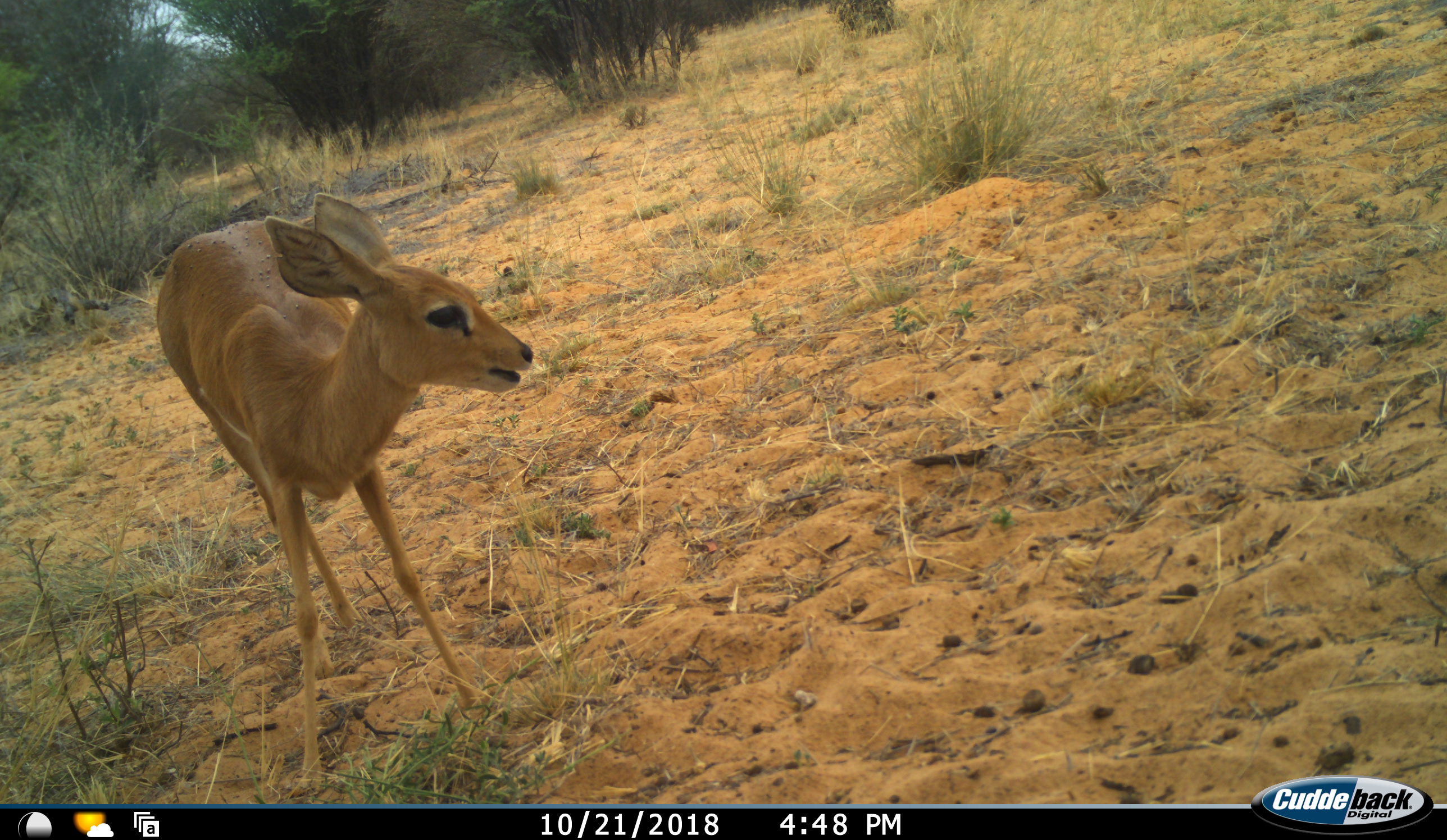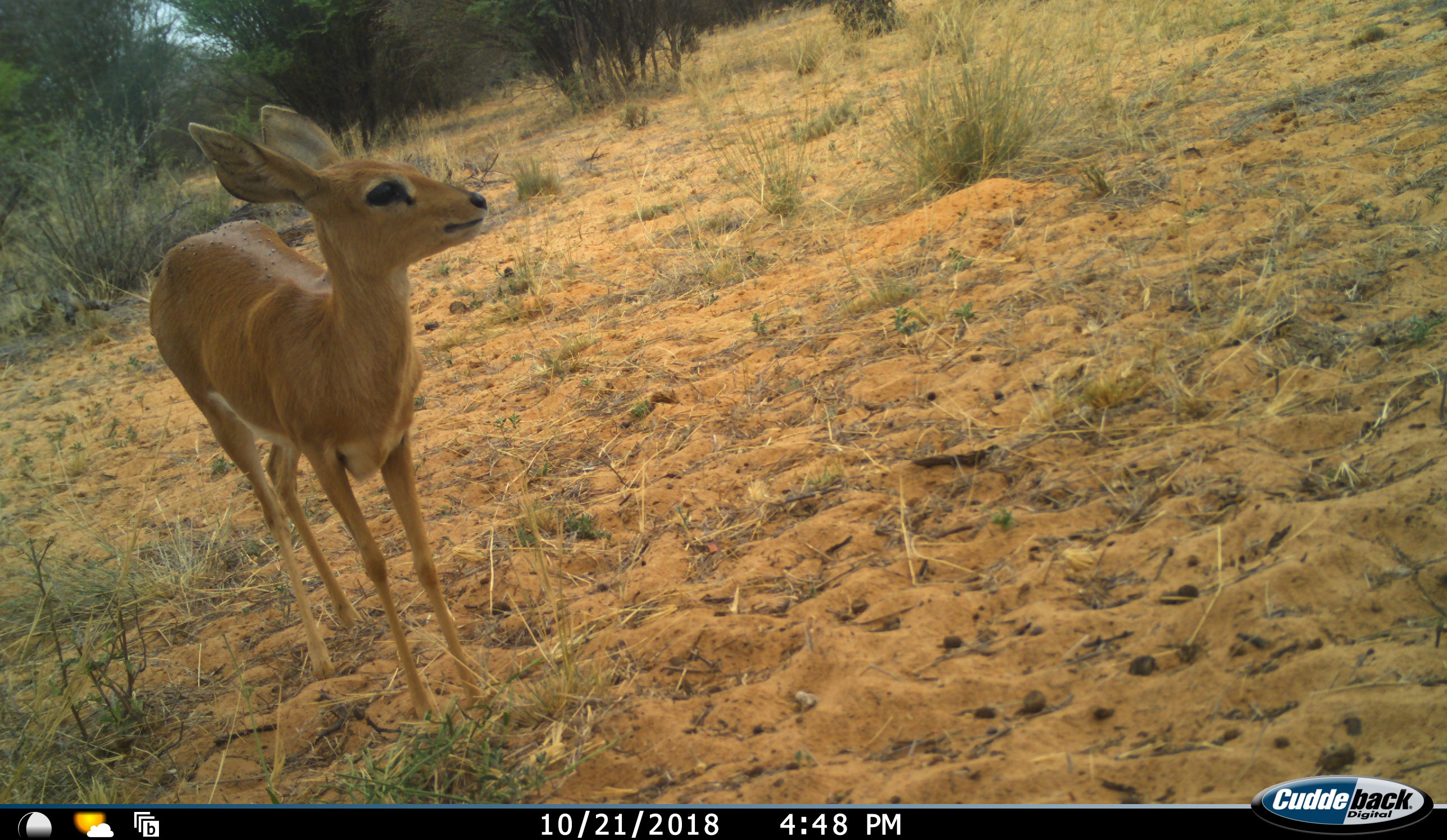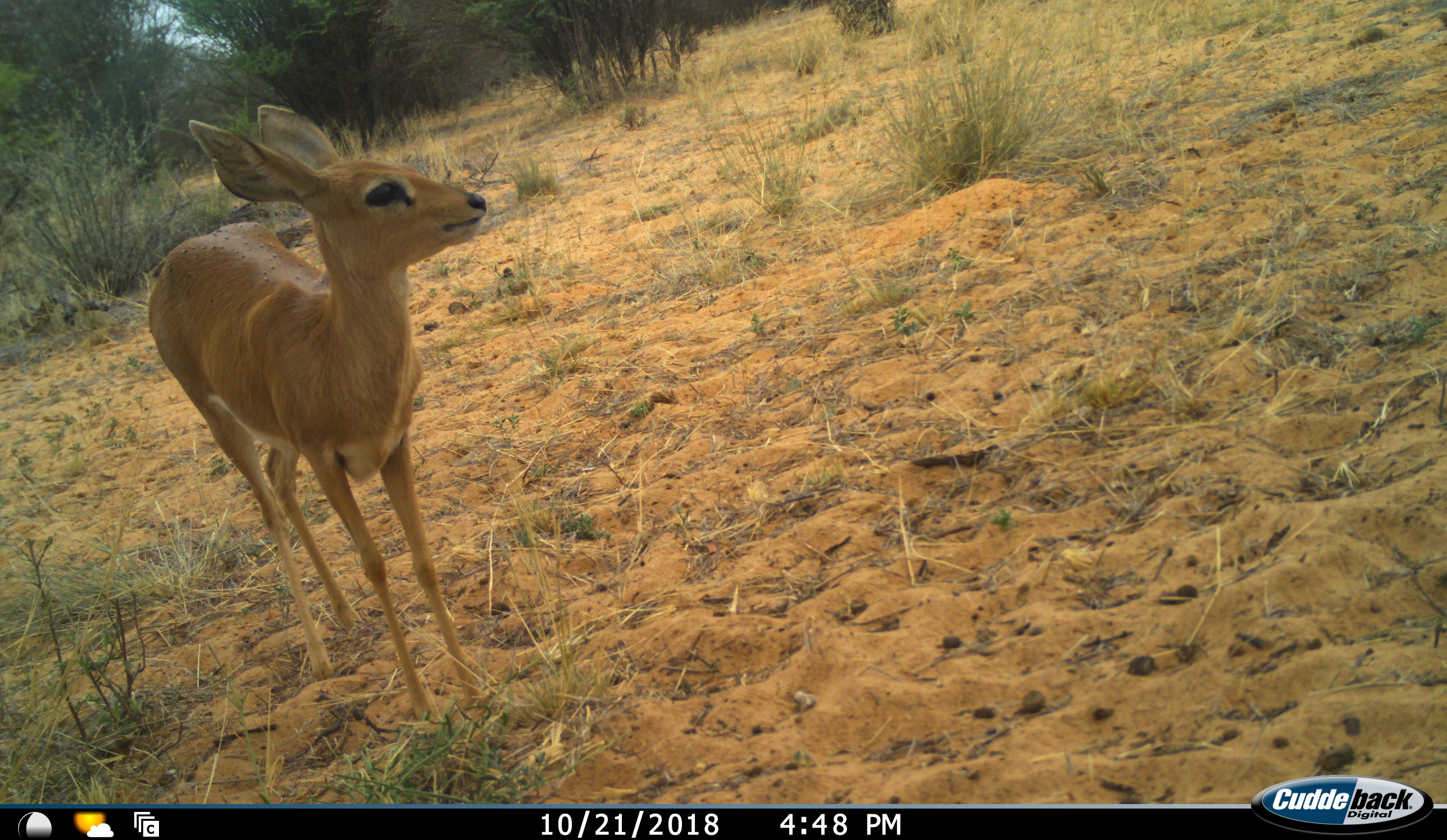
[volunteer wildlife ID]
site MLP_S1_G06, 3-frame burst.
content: unidentified animal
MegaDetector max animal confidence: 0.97